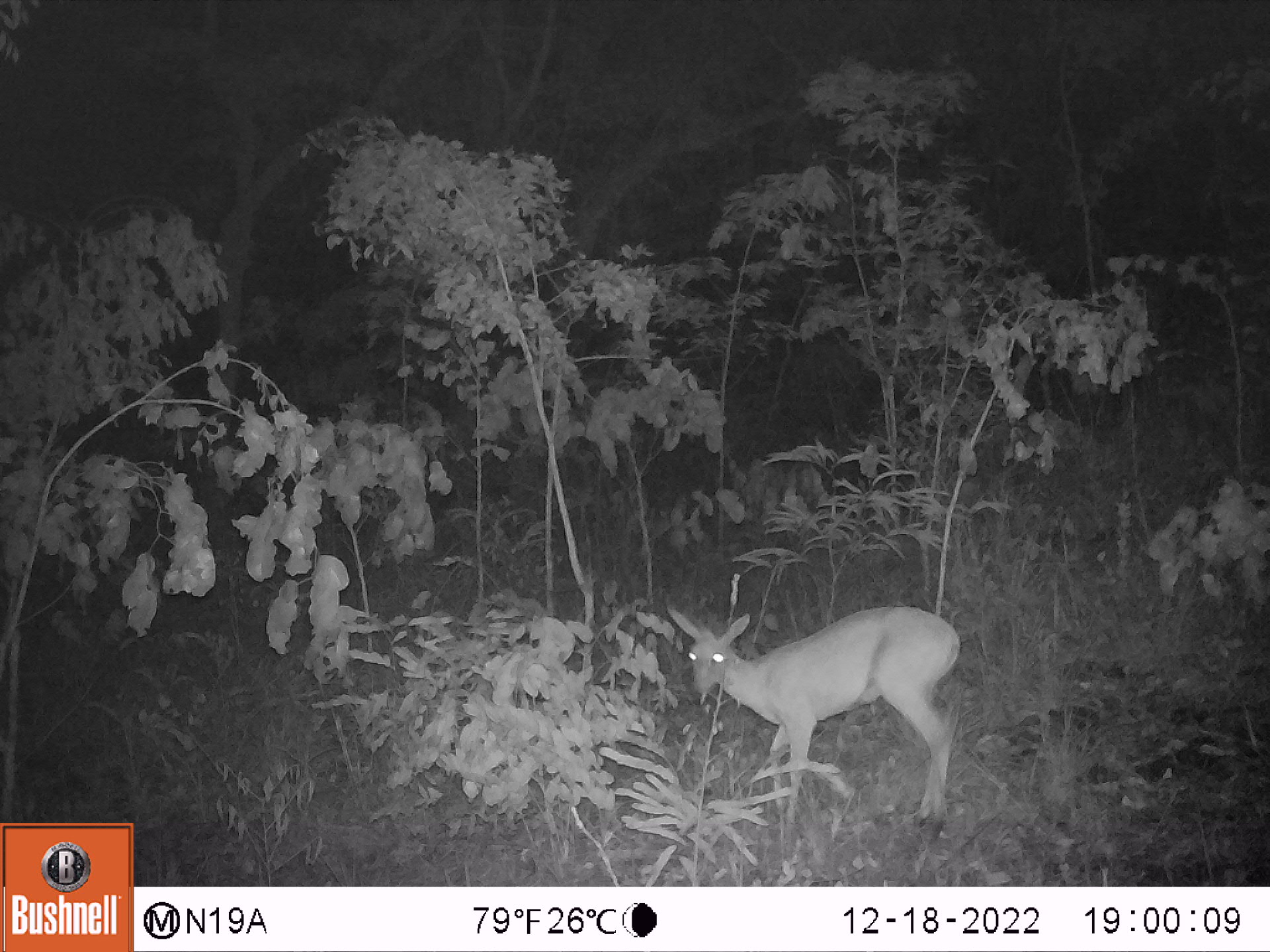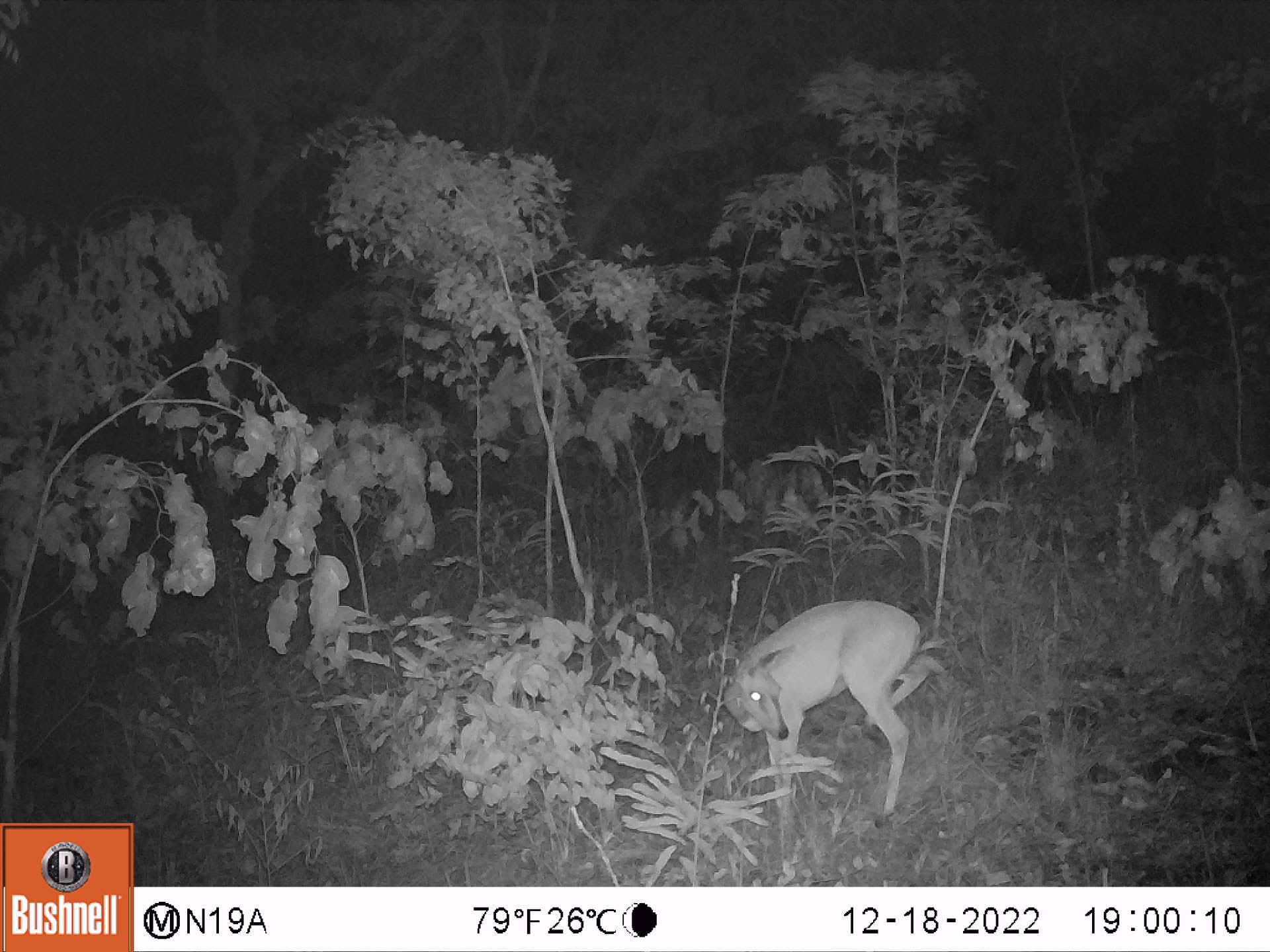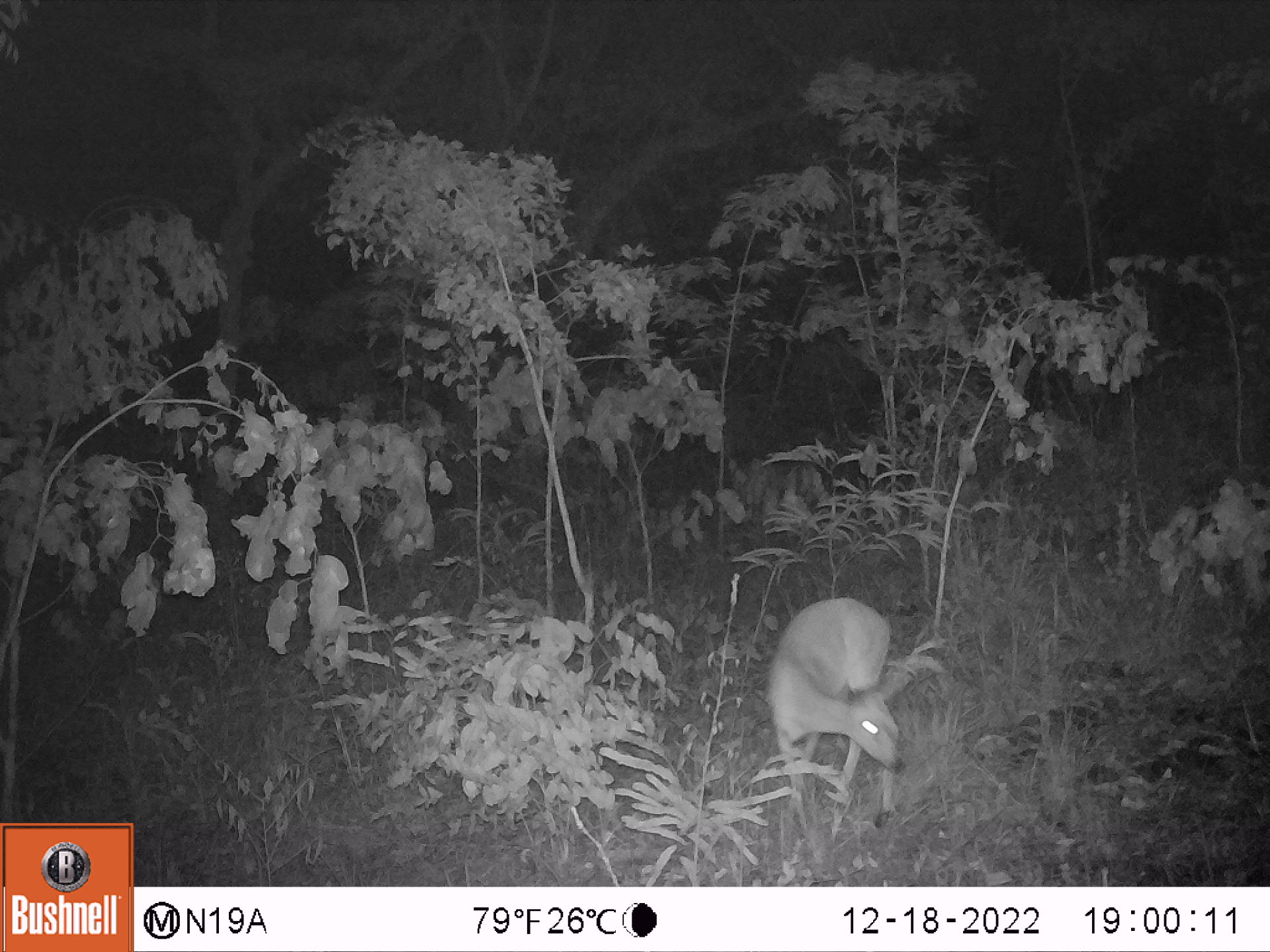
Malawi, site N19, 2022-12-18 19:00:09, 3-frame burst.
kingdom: Animalia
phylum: Chordata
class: Mammalia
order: Artiodactyla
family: Bovidae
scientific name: Antilopinae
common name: small antelope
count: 1